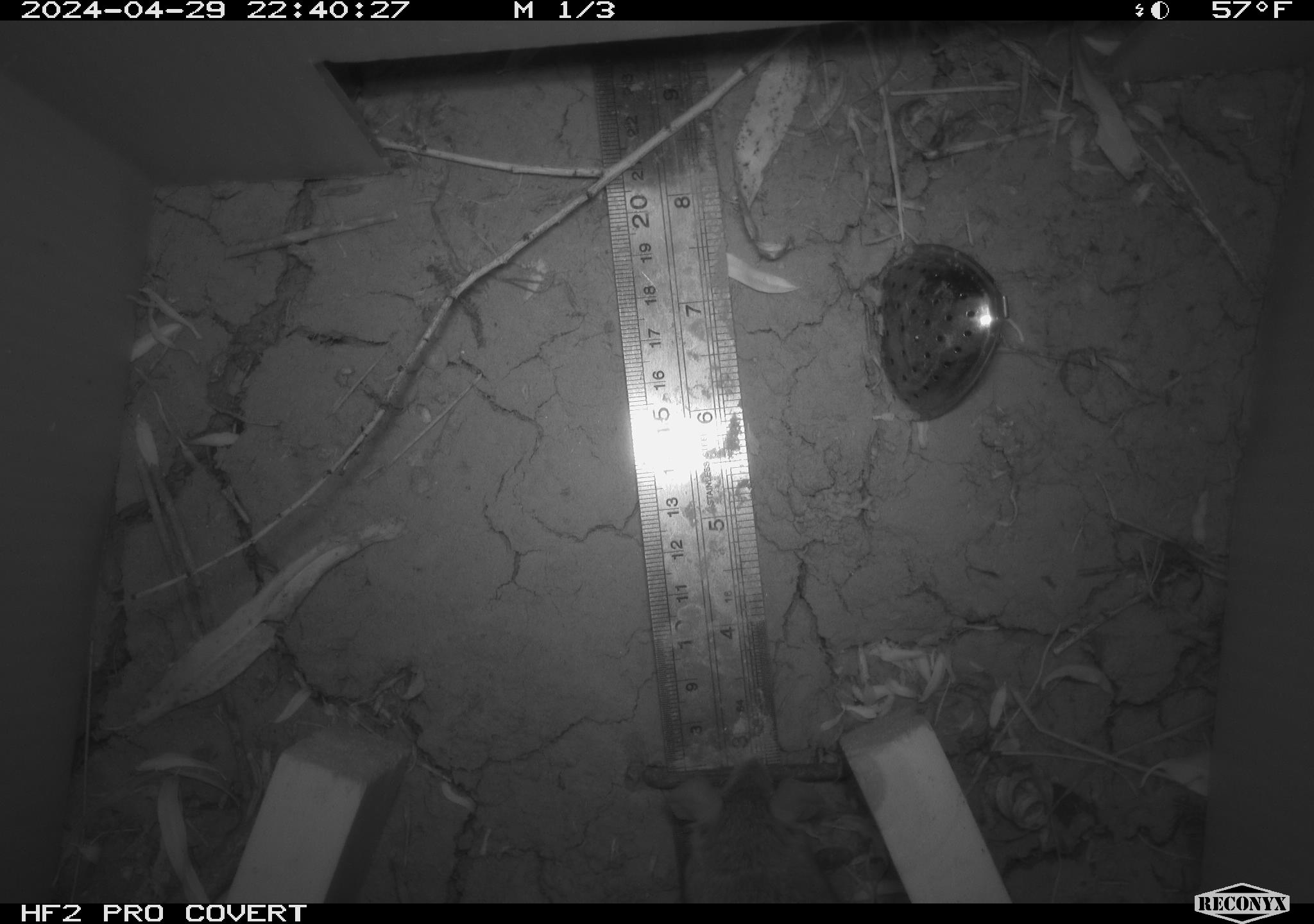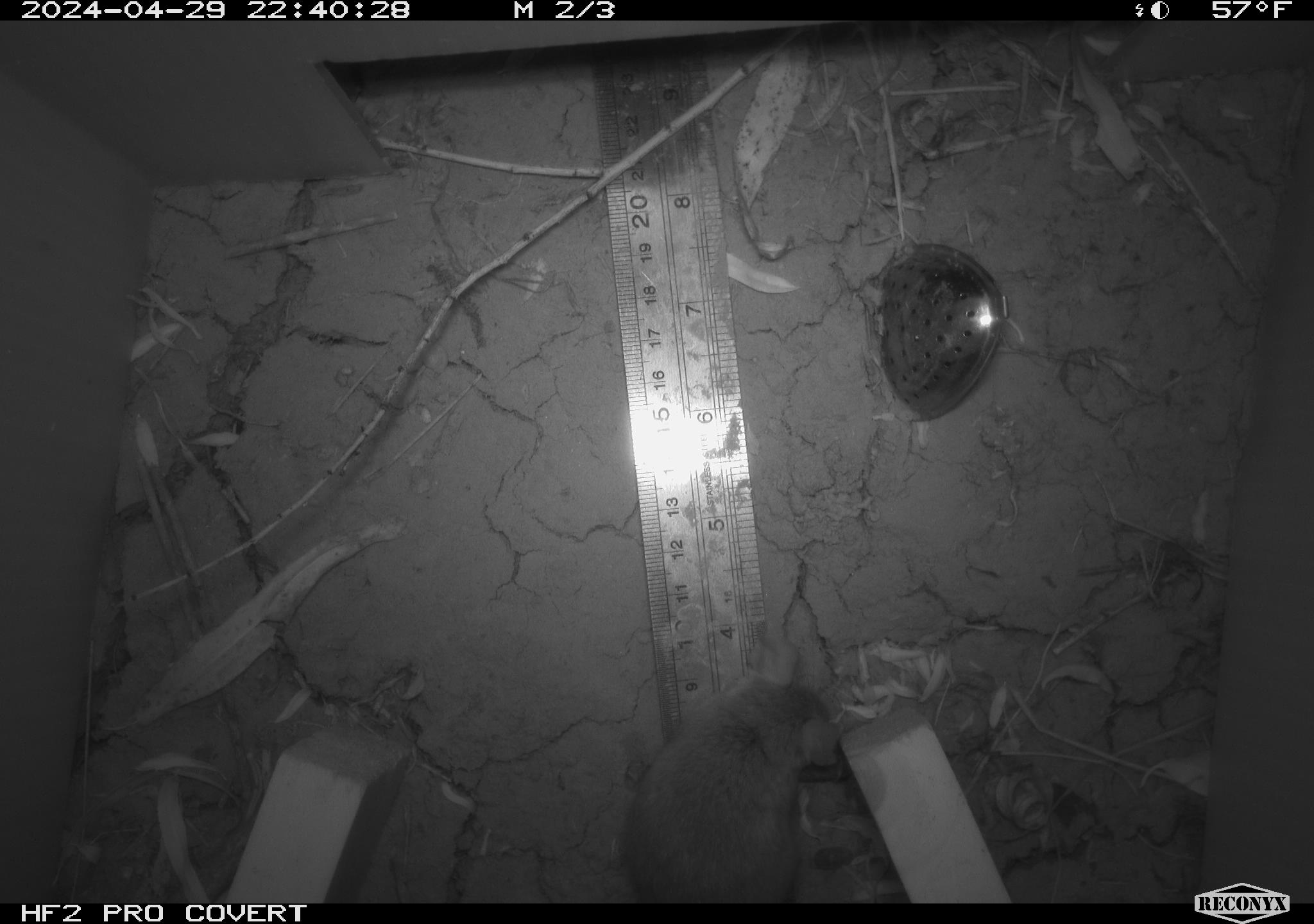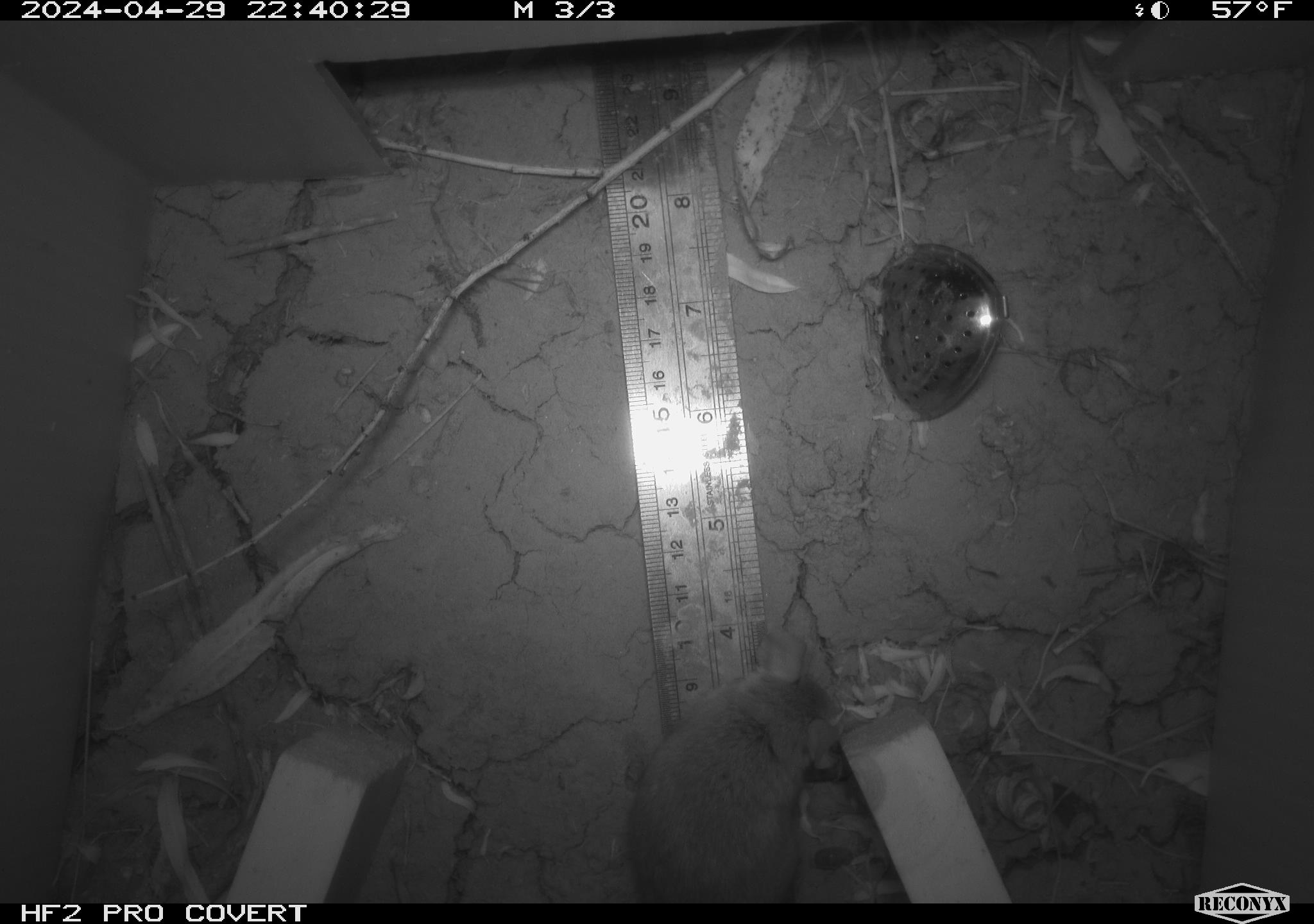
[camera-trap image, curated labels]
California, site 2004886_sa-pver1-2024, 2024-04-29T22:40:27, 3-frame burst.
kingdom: Animalia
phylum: Chordata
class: Mammalia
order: Eulipotyphla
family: Soricidae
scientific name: Soricidae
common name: shrews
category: soricidae family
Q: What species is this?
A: Soricidae family (shrews) (Soricidae).